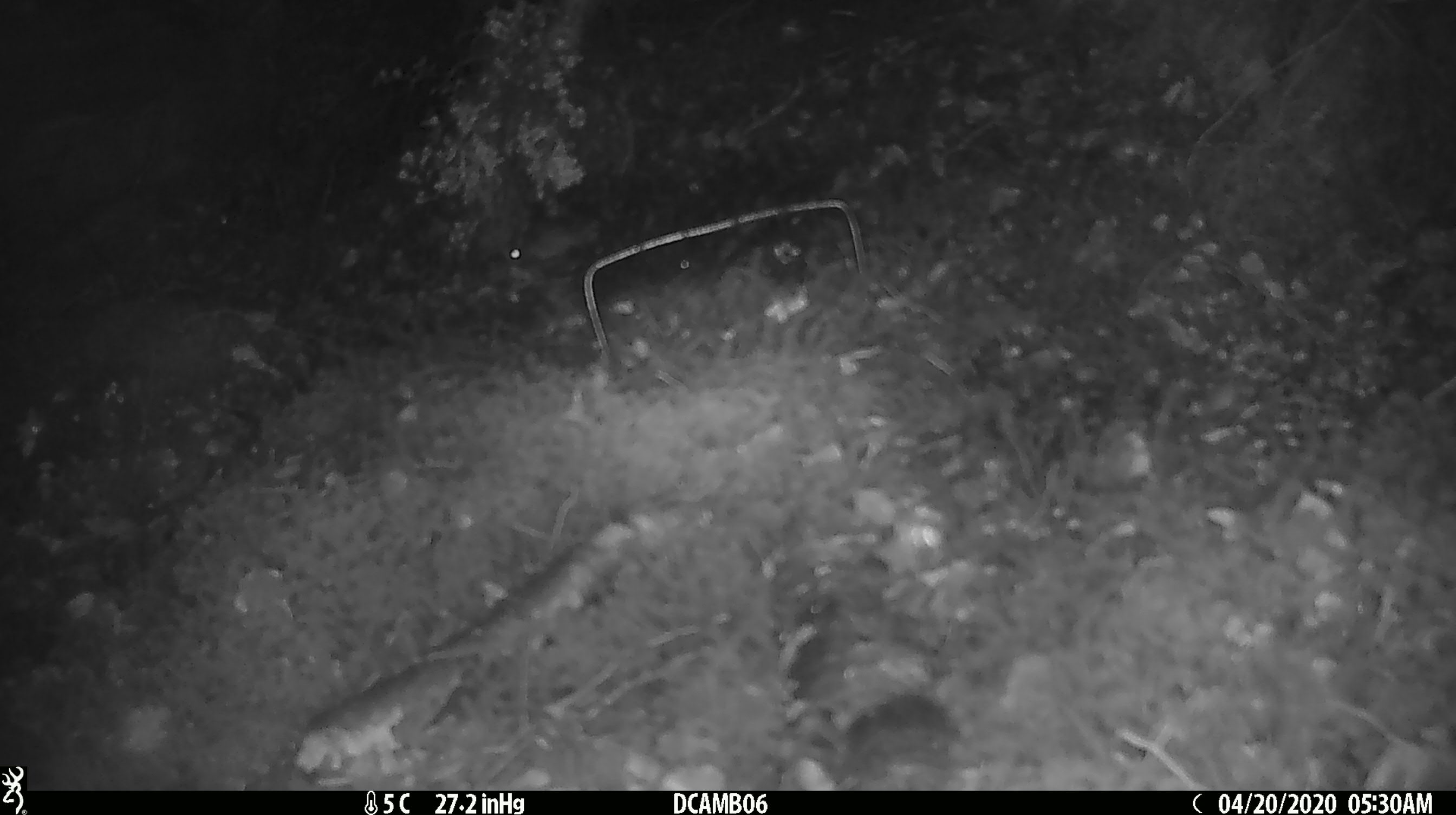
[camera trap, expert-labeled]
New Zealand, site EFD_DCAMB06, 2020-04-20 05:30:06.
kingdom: Animalia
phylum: Chordata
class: Mammalia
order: Rodentia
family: Muridae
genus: Mus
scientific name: Mus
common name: mouse